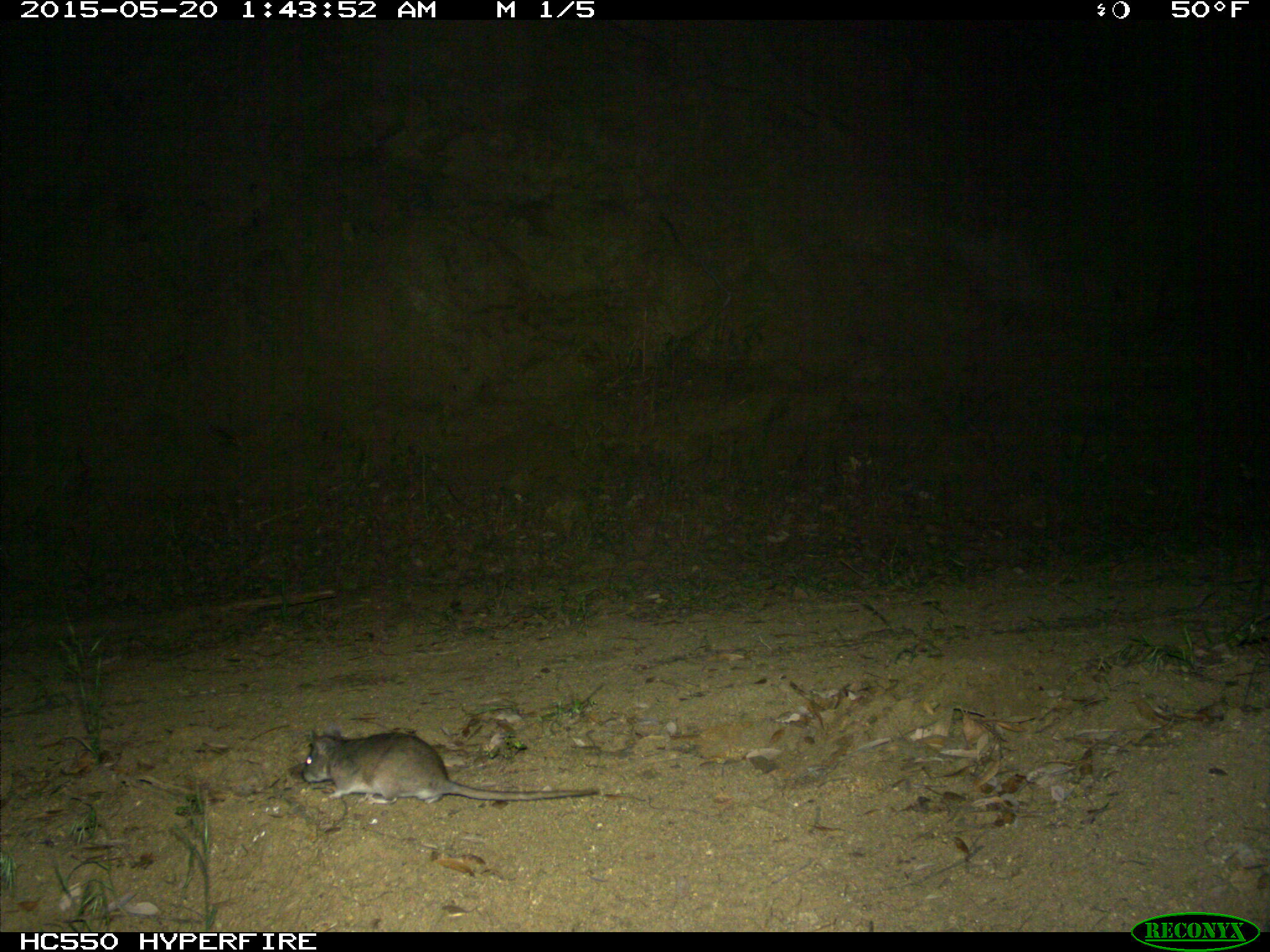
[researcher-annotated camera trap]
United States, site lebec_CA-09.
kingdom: Animalia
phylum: Chordata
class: Mammalia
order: Rodentia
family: Cricetidae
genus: Neotoma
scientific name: Neotoma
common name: pack rat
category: unidentified pack rat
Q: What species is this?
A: Unidentified pack rat (pack rat) (Neotoma).